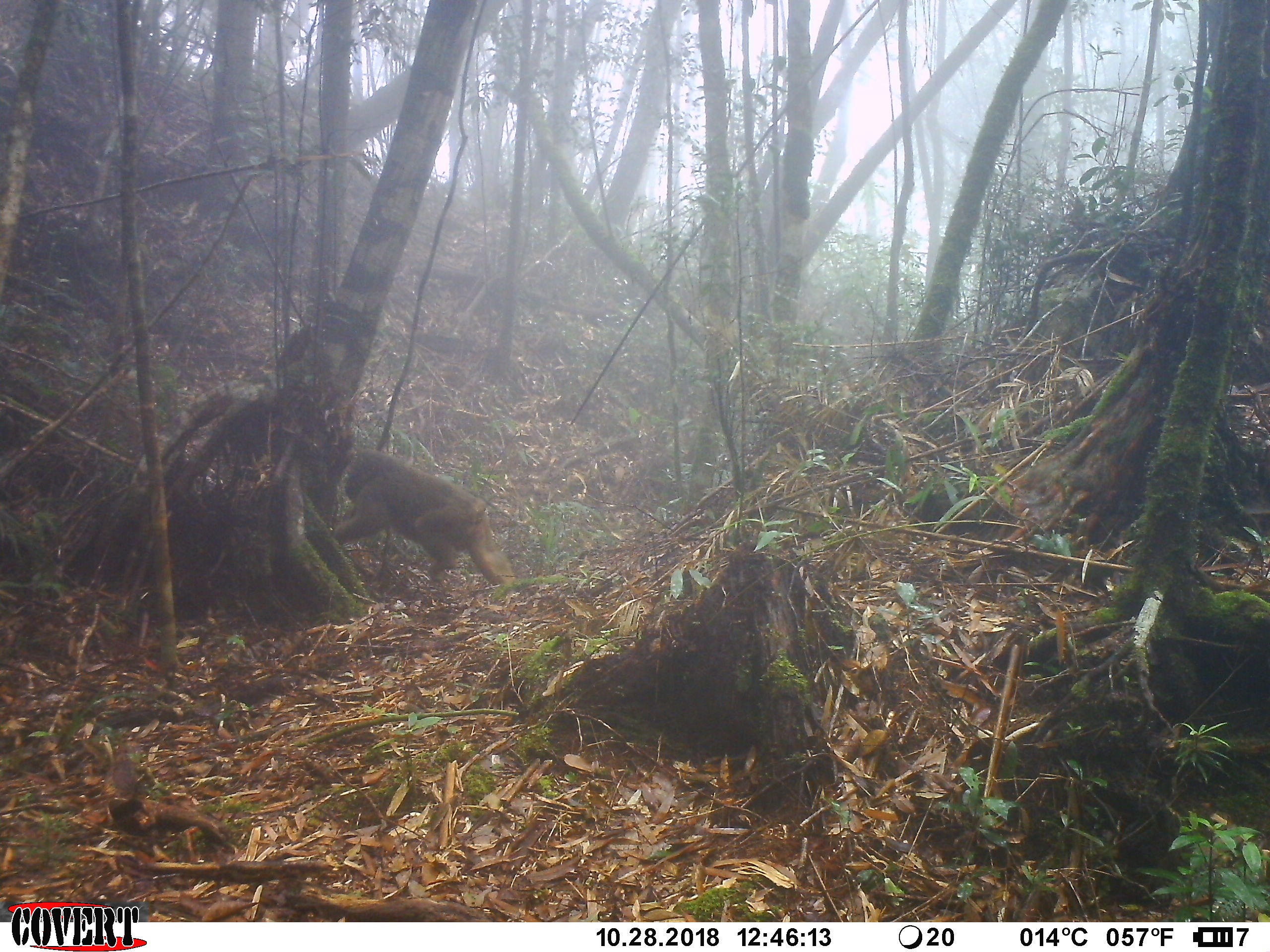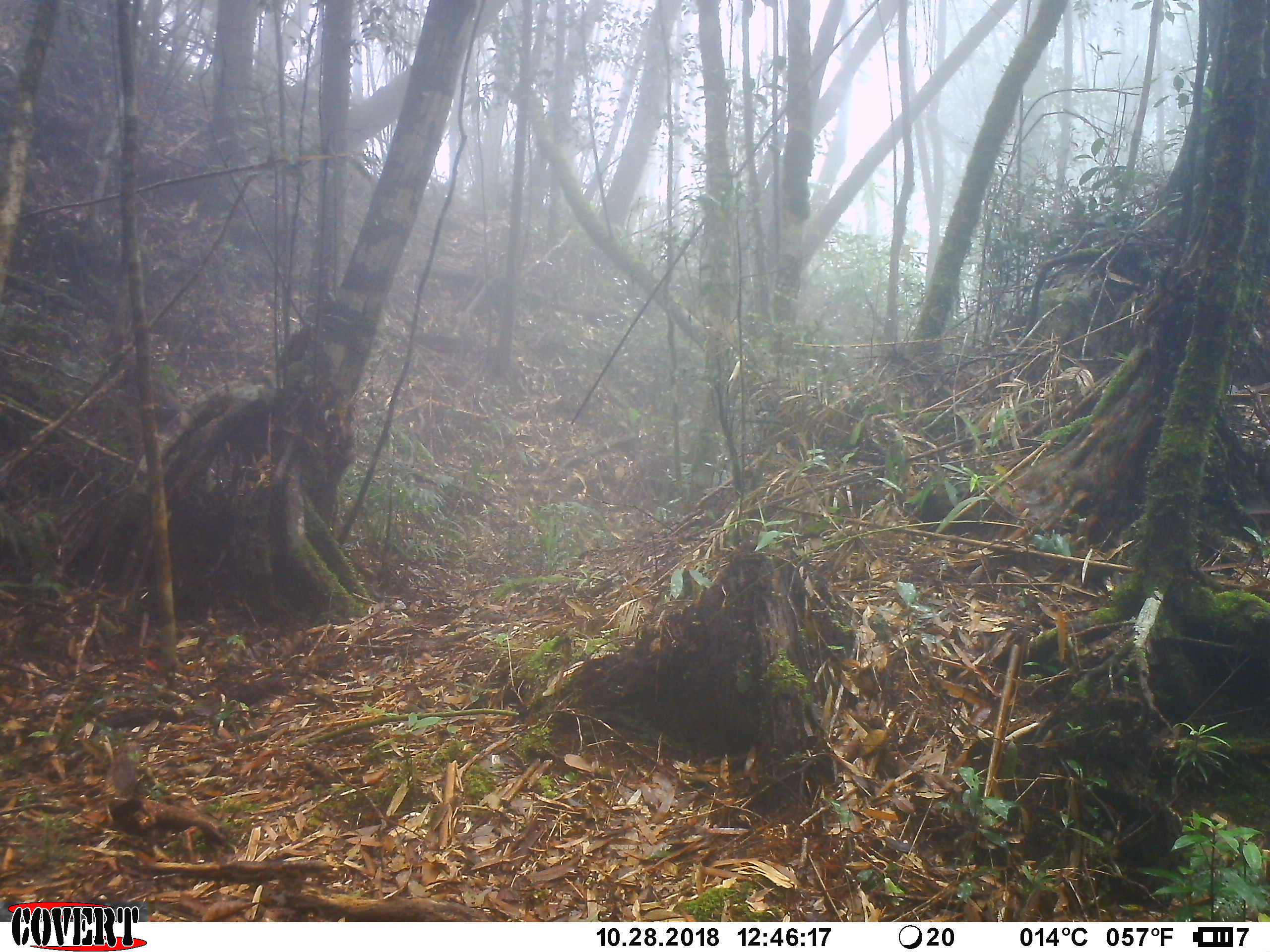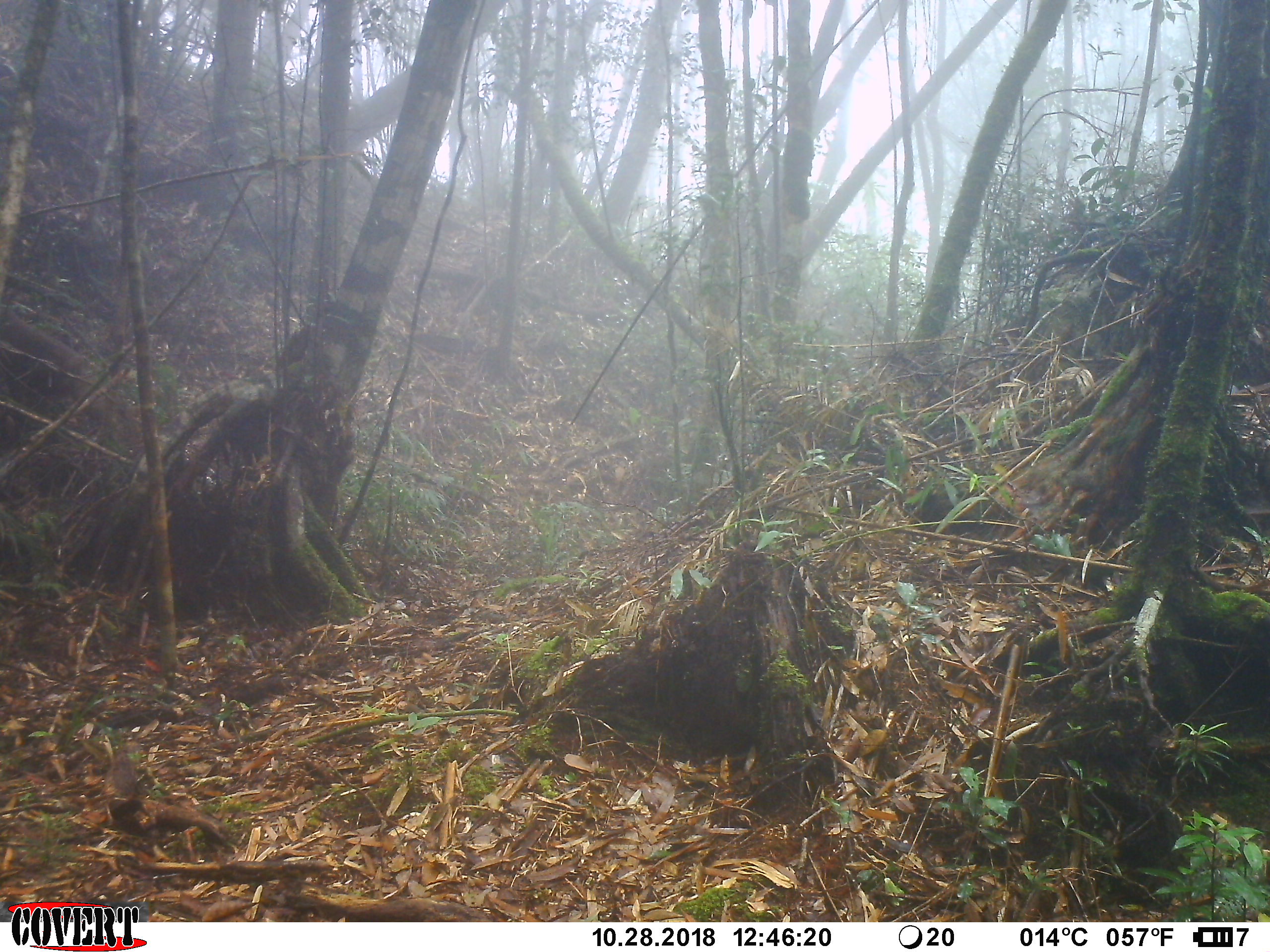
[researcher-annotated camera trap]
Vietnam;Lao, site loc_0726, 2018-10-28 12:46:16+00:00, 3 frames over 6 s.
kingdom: Animalia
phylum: Chordata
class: Mammalia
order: Primates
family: Cercopithecidae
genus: Macaca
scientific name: Macaca arctoides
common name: stump-tailed macaque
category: stump tailed macaque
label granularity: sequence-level